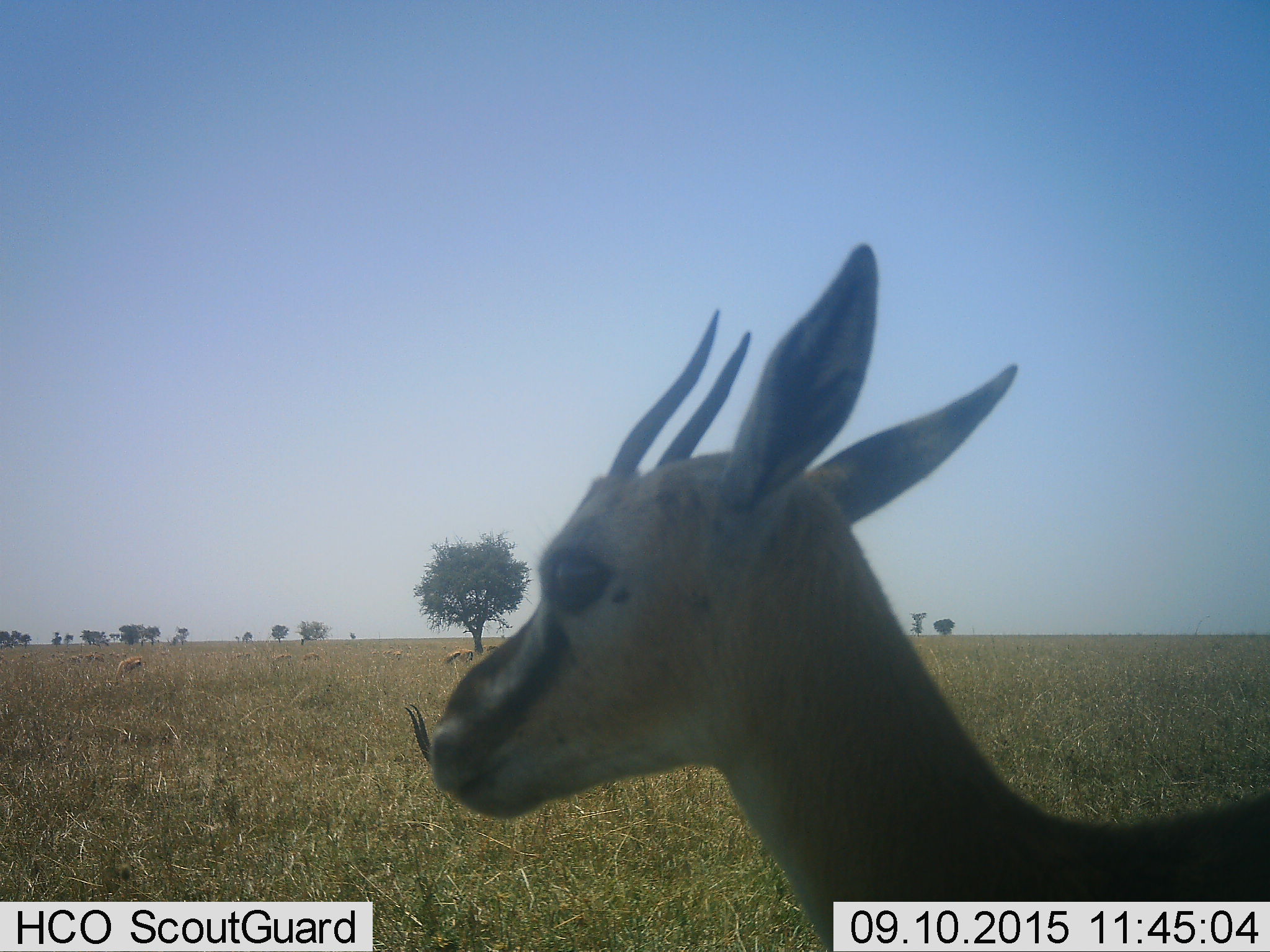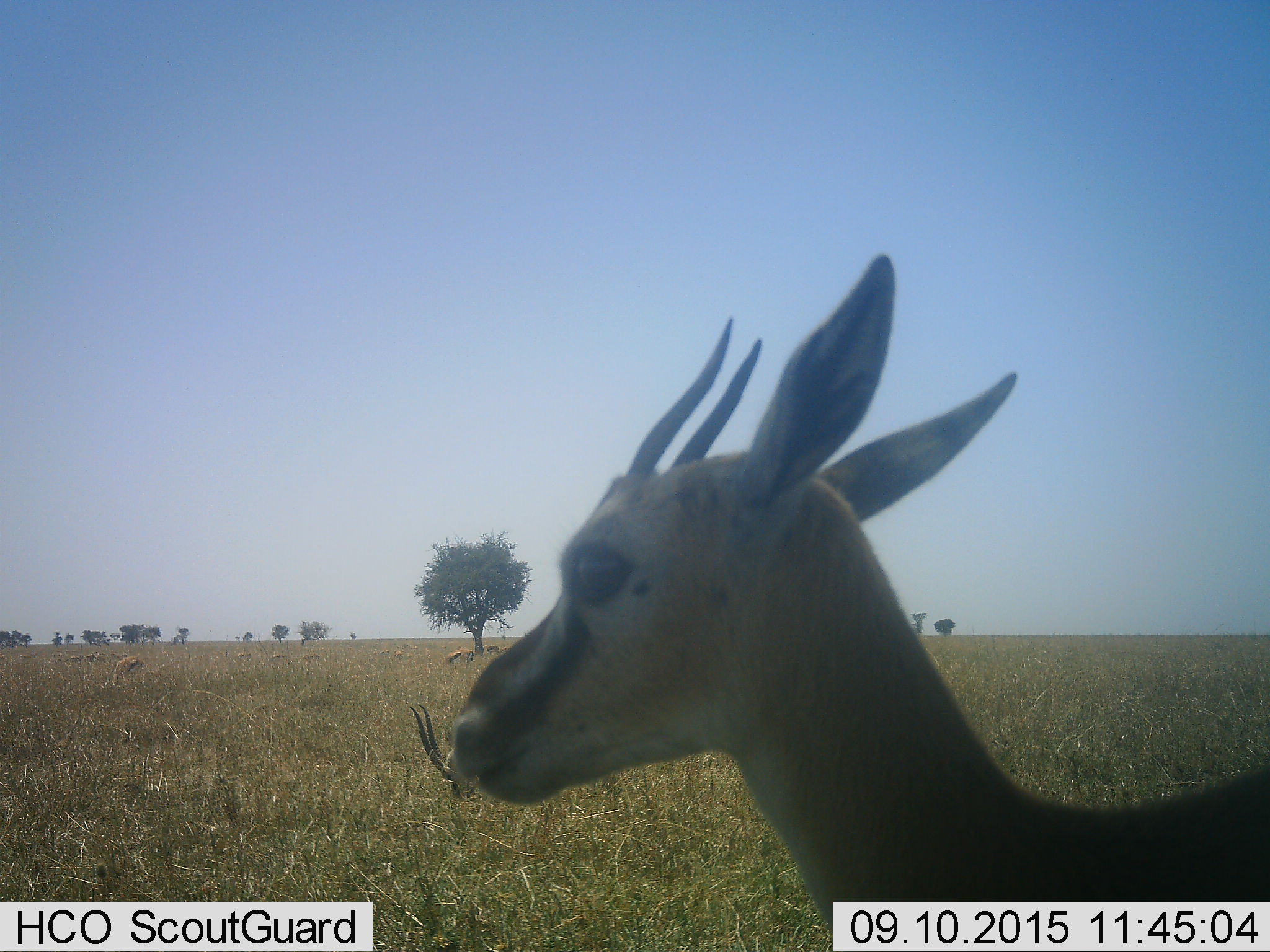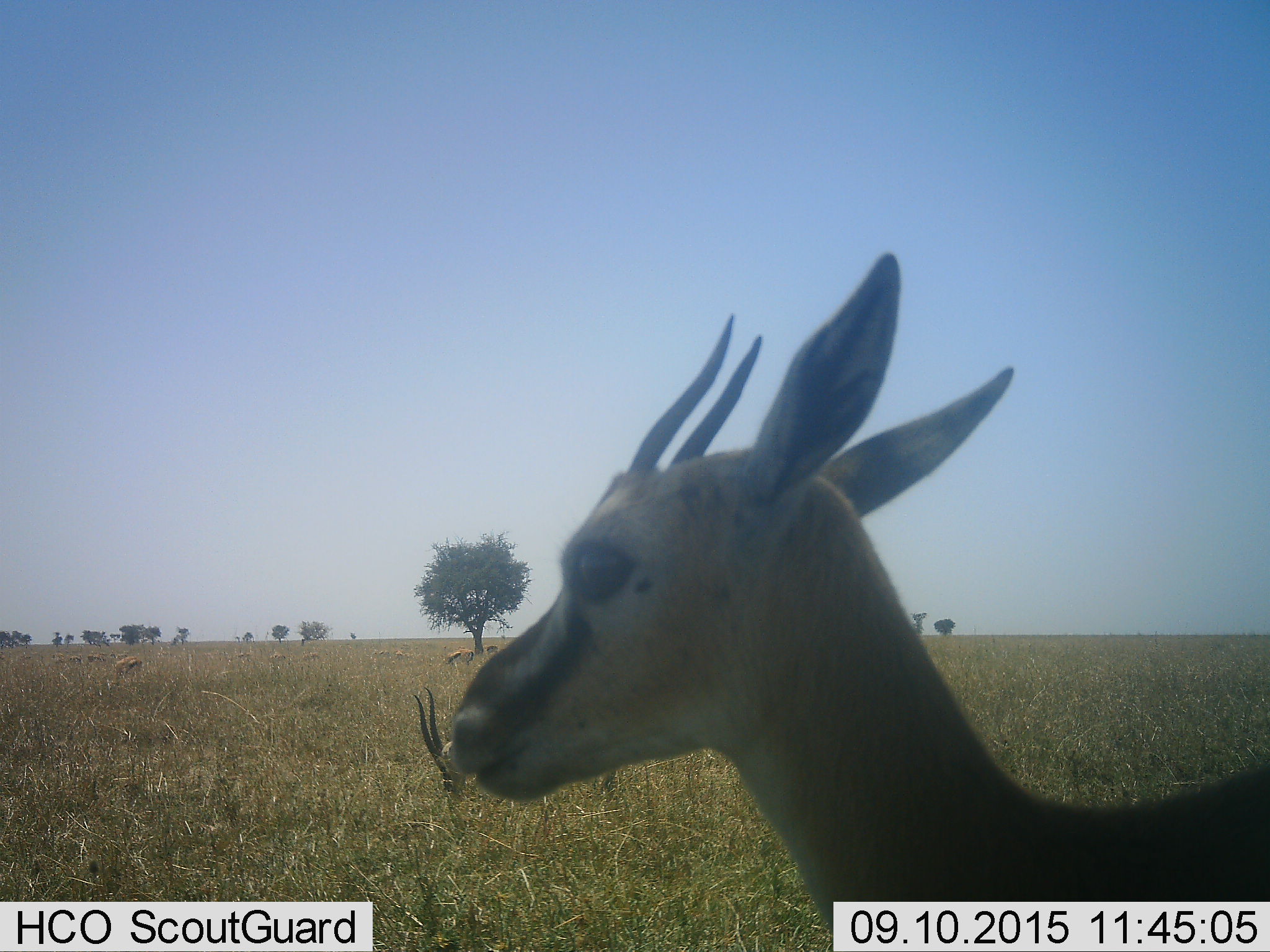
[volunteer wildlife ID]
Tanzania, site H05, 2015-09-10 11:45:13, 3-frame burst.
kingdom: Animalia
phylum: Chordata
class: Mammalia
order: Artiodactyla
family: Bovidae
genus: Eudorcas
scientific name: Eudorcas thomsonii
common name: thomson's gazelle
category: gazellethomsons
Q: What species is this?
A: Gazellethomsons (thomson's gazelle) (Eudorcas thomsonii).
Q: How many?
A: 11-50.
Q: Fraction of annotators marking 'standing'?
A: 88%.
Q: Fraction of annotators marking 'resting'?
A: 0%.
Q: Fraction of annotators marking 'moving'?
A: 12%.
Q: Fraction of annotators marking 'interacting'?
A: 0%.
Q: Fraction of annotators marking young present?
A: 0%.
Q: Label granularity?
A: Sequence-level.